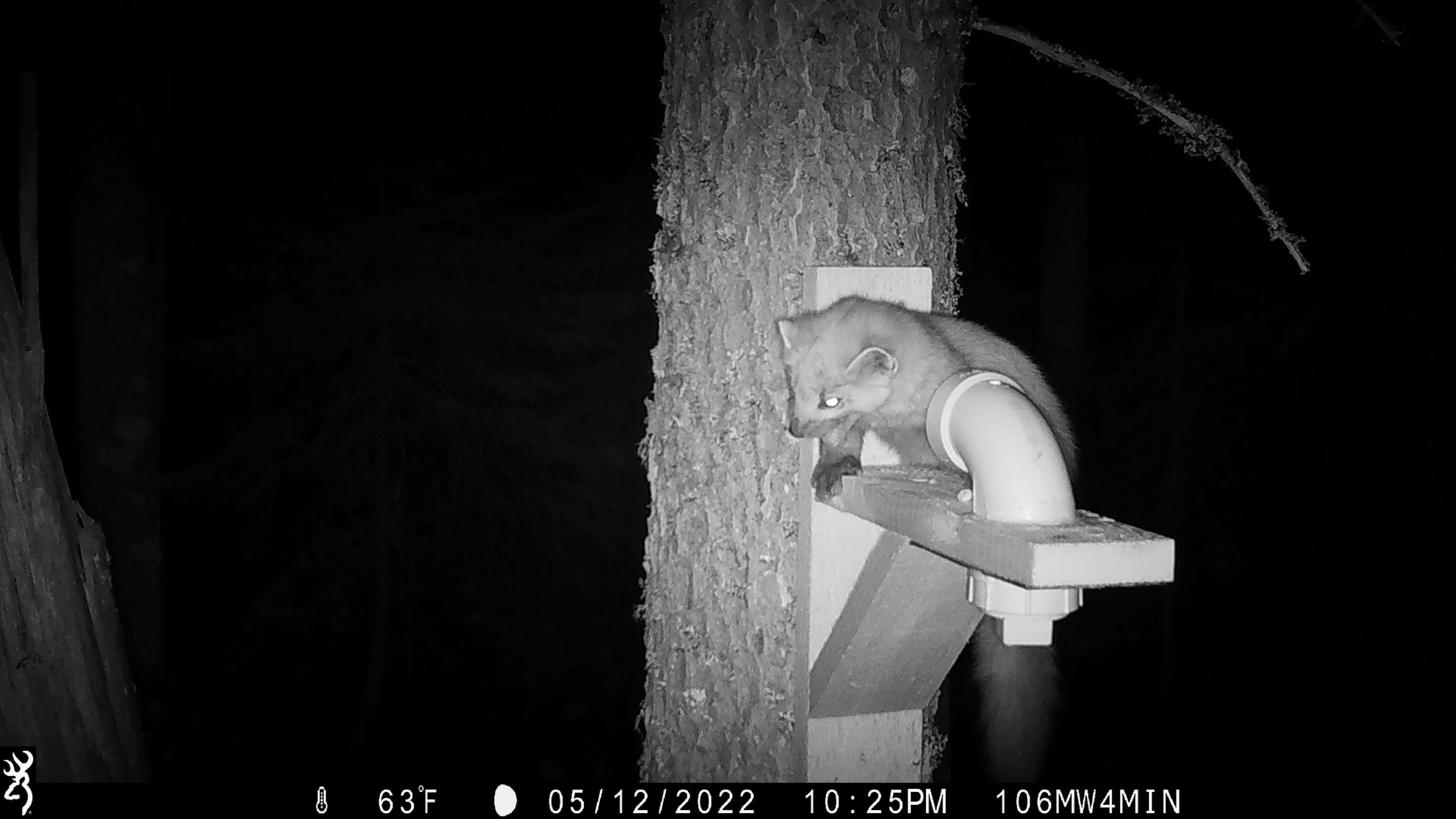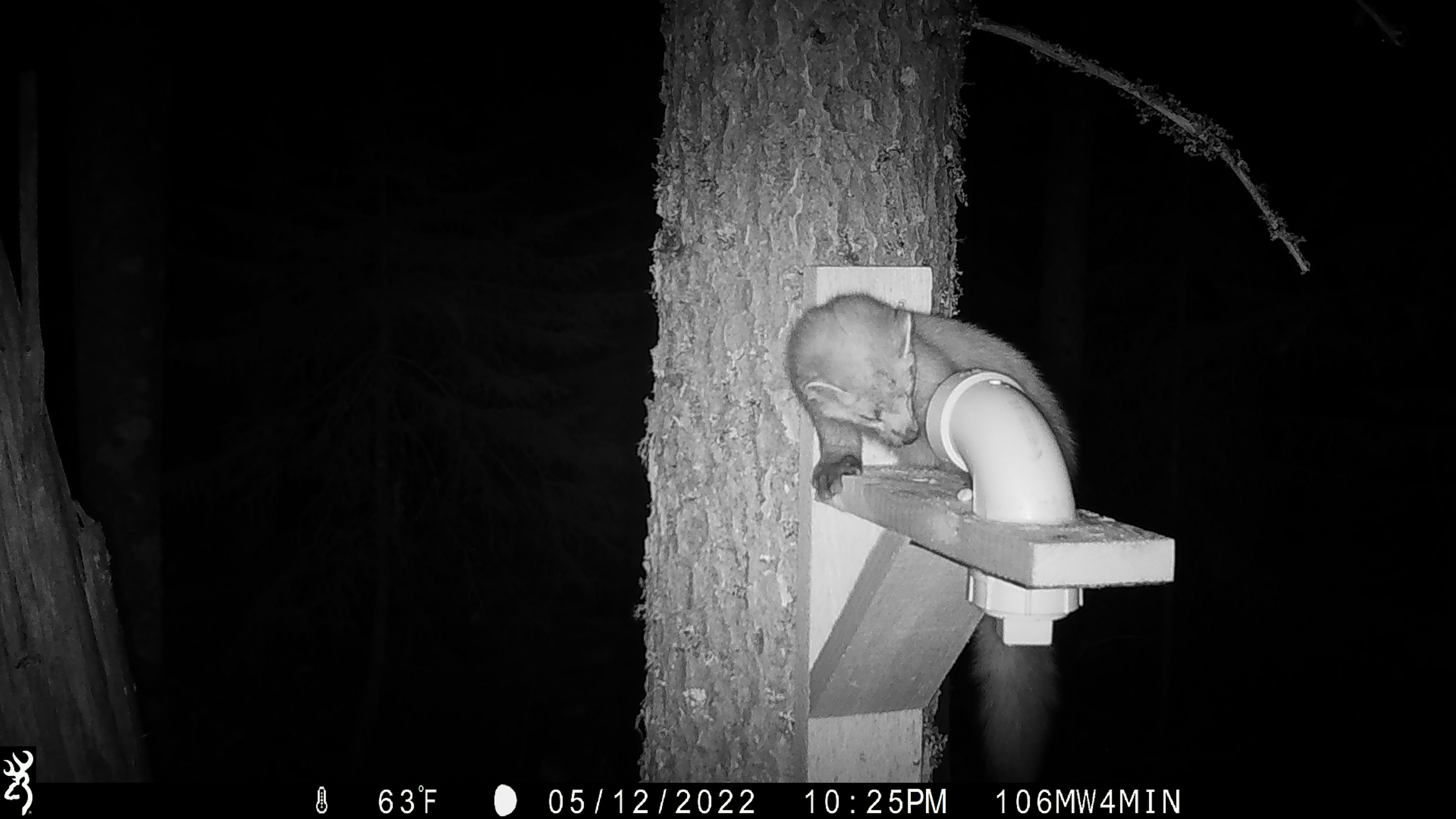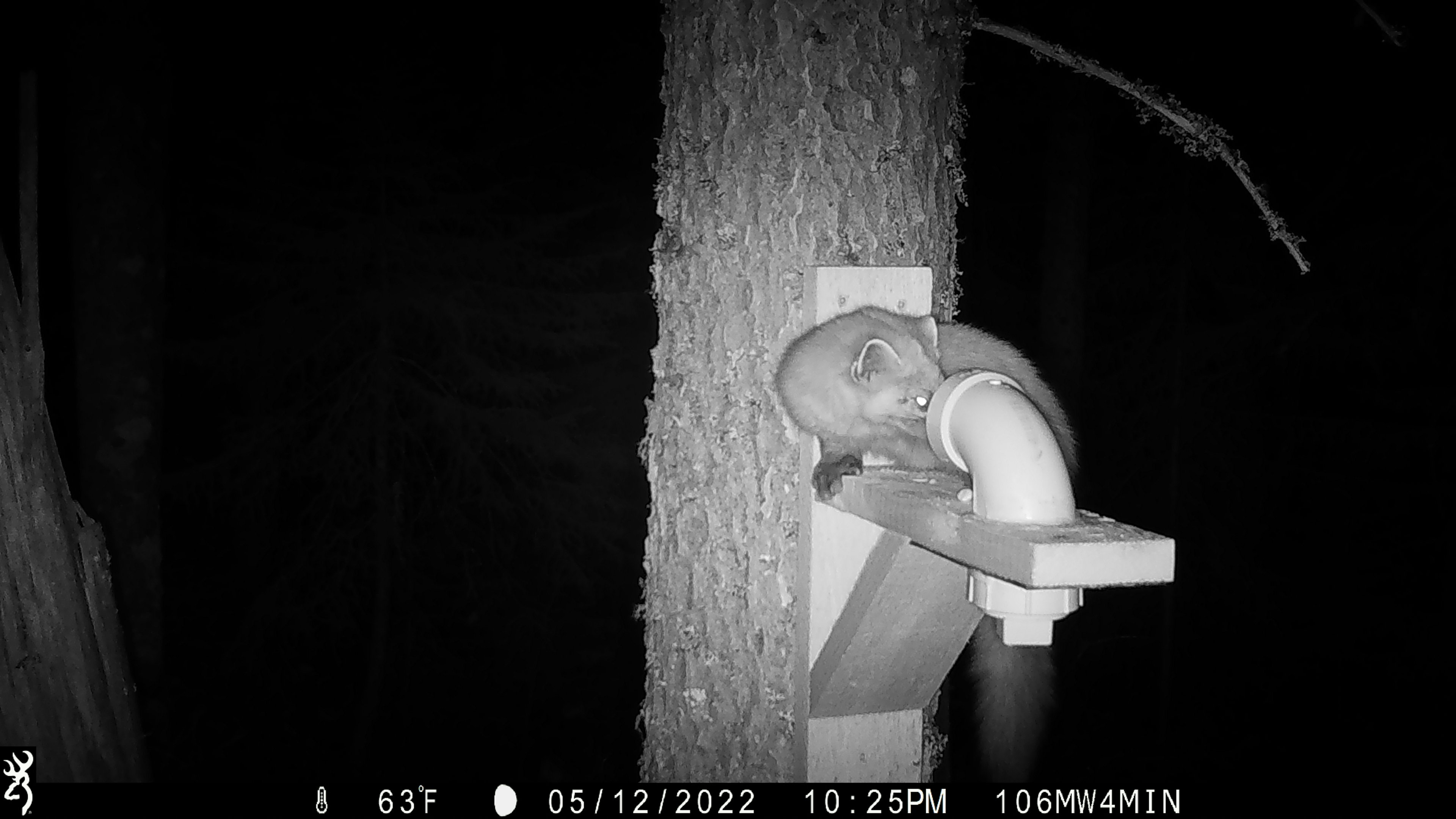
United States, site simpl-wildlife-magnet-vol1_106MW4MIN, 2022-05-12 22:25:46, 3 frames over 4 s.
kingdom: Animalia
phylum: Chordata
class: Mammalia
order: Carnivora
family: Mustelidae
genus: Martes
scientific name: Martes americana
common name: american marten